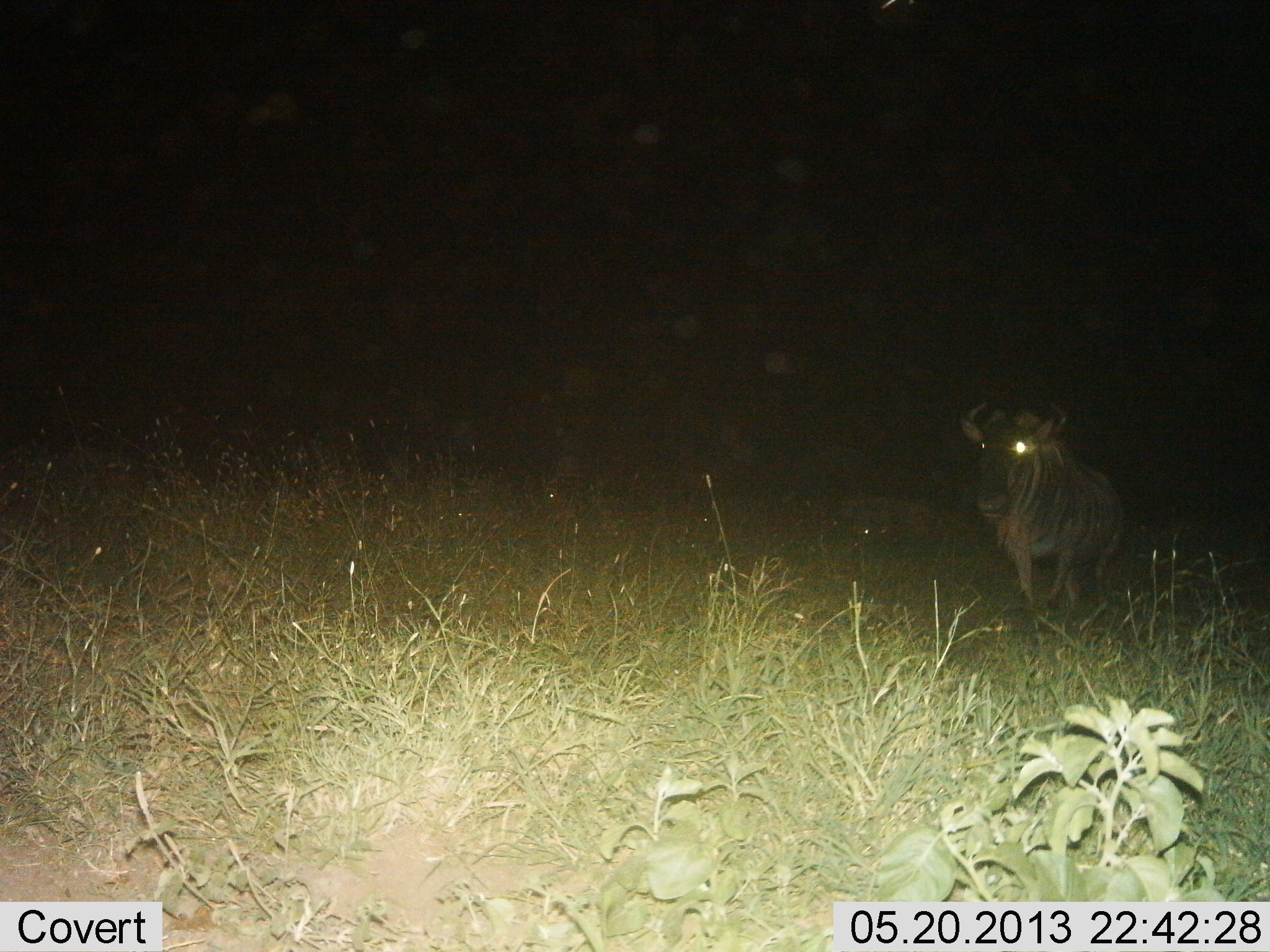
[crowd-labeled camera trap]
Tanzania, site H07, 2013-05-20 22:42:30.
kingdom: Animalia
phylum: Chordata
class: Mammalia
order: Artiodactyla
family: Bovidae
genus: Connochaetes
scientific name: Connochaetes taurinus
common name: blue wildebeest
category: wildebeest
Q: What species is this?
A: Wildebeest (blue wildebeest) (Connochaetes taurinus).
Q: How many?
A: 1.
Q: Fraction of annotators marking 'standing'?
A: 75%.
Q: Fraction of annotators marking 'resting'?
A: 0%.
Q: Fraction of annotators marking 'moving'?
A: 25%.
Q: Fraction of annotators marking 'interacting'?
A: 0%.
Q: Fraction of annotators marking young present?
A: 0%.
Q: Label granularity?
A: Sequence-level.